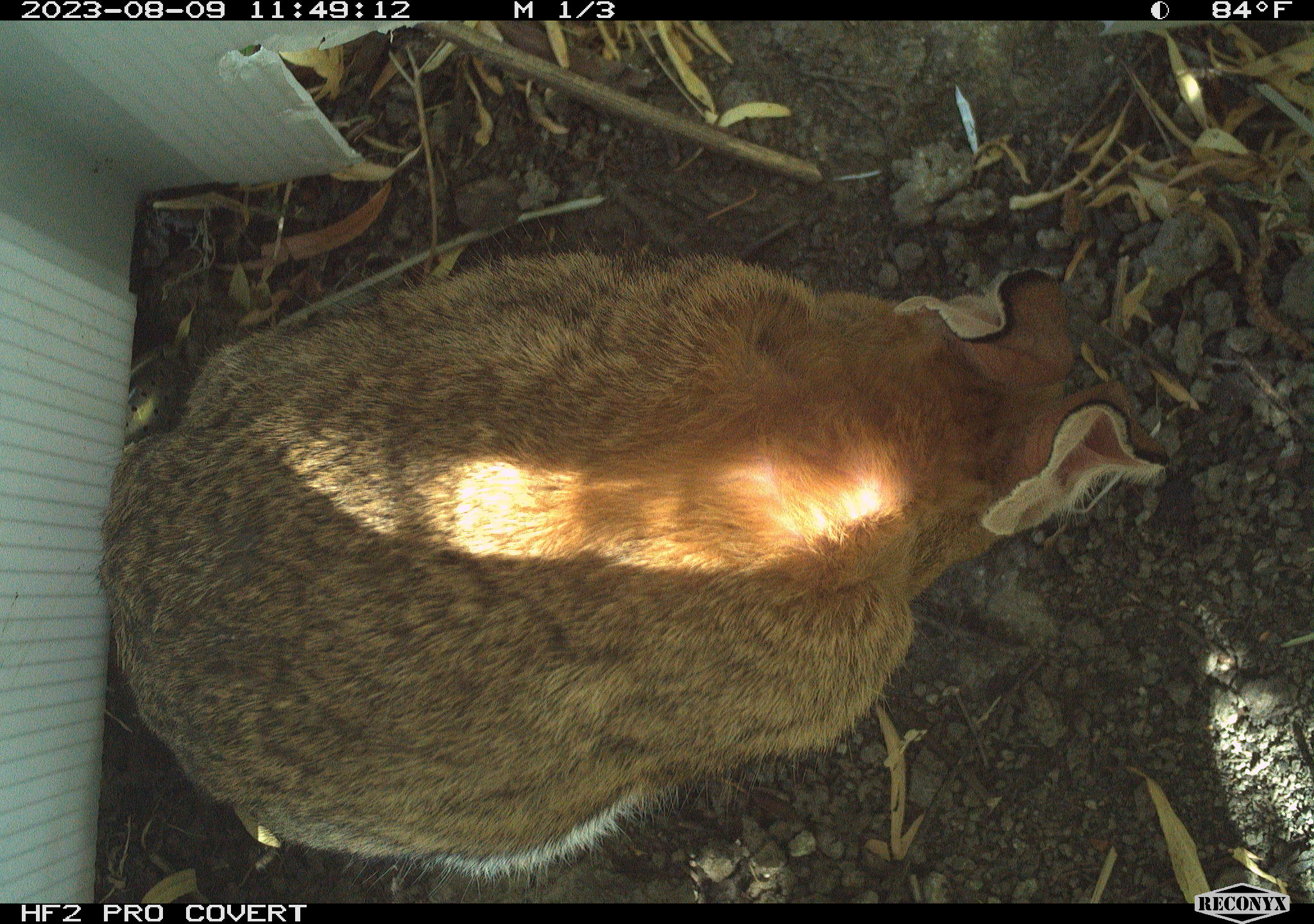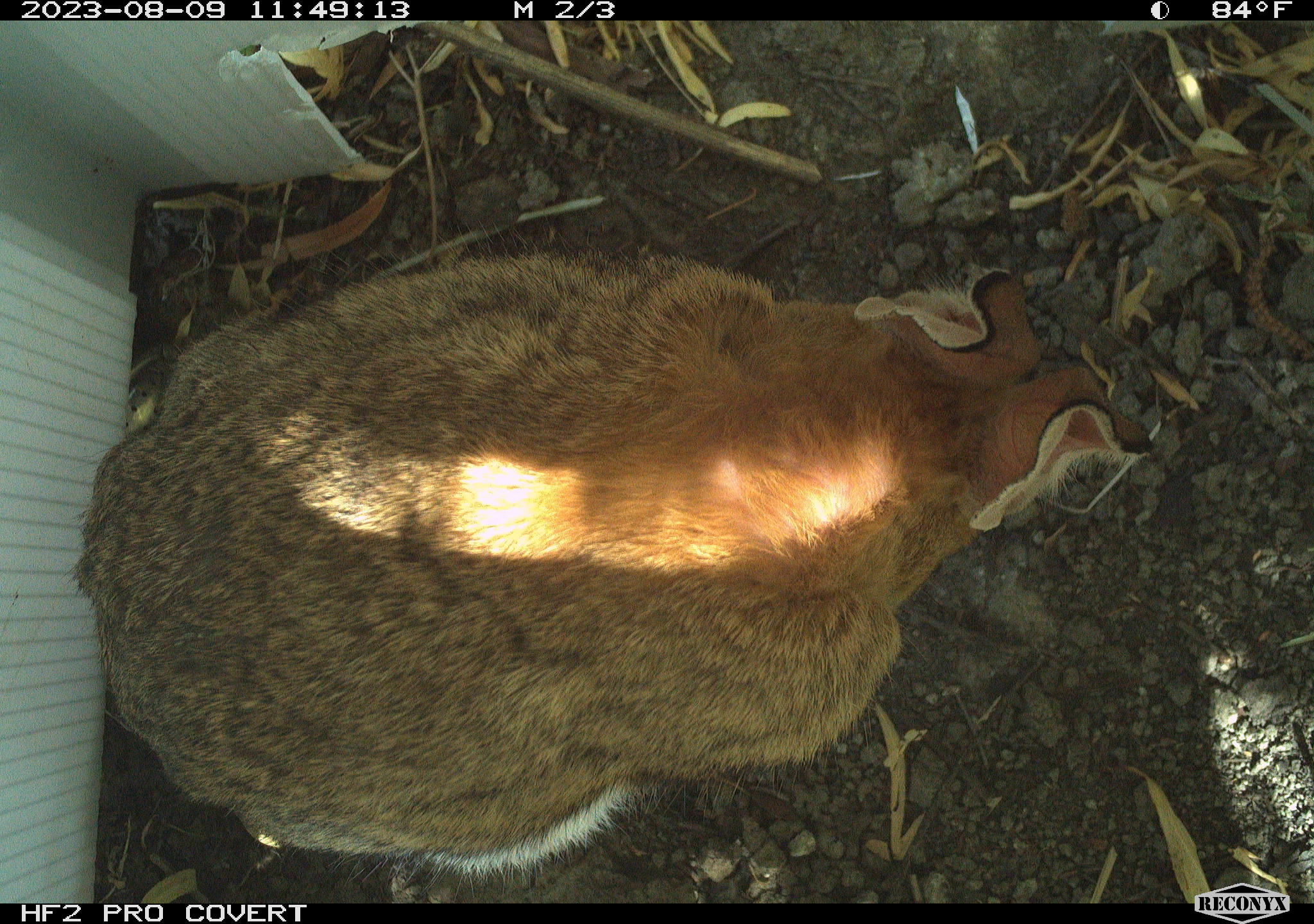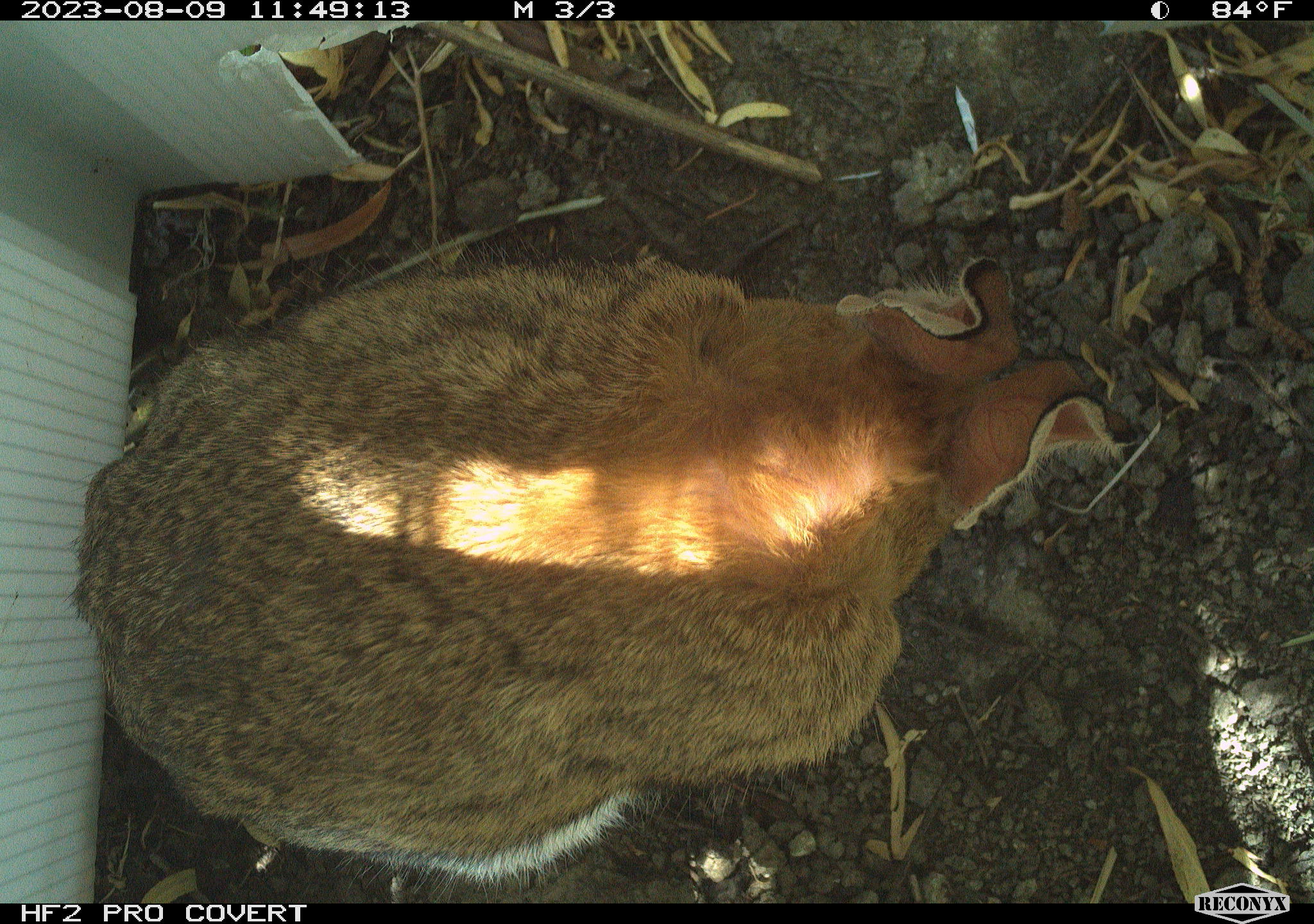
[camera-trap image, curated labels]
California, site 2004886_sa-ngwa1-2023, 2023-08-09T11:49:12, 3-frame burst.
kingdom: Animalia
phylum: Chordata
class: Mammalia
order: Lagomorpha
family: Leporidae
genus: Sylvilagus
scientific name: Sylvilagus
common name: cottontail rabbits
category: sylvilagus species